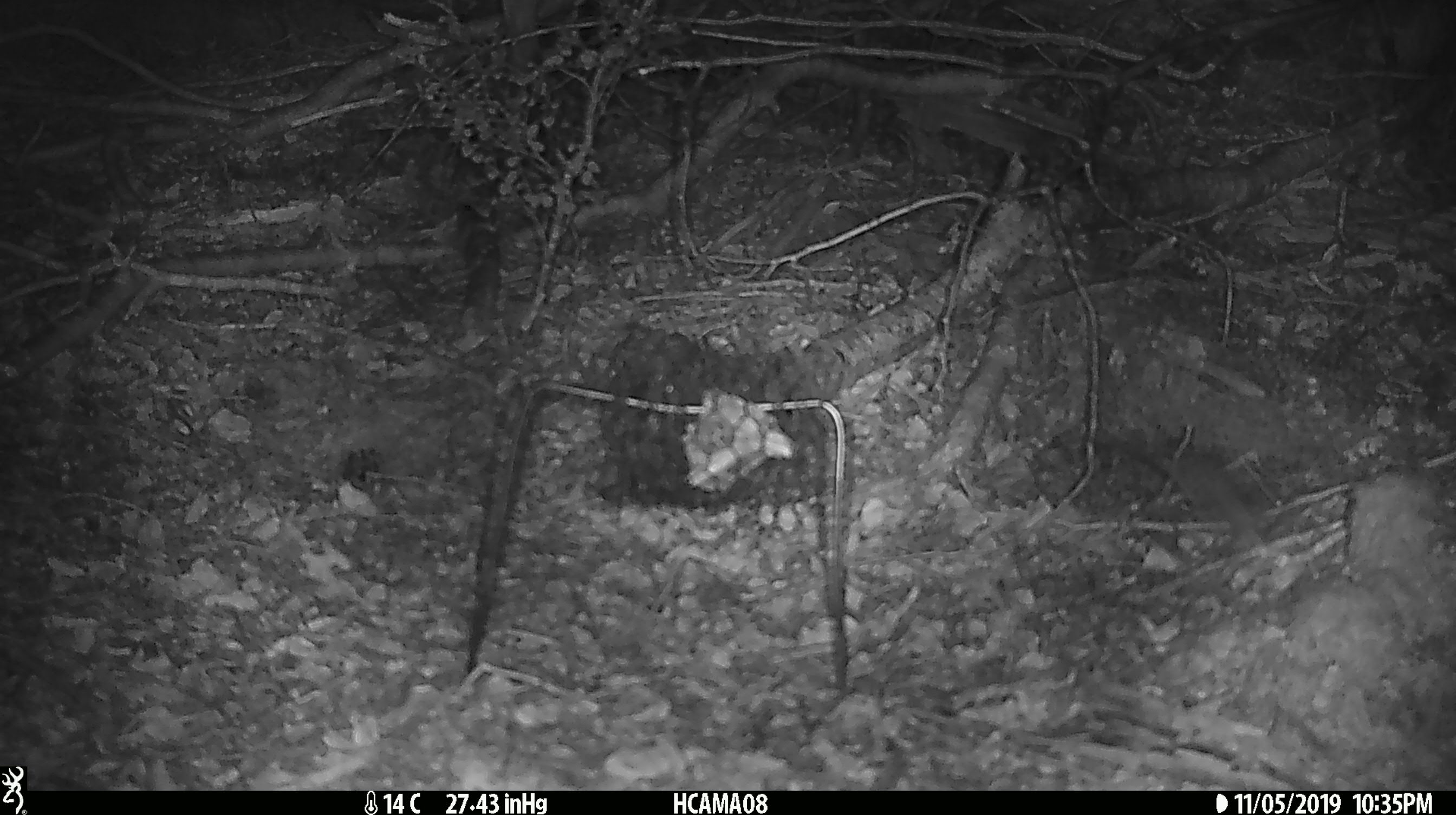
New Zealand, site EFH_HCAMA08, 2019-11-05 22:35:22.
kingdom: Animalia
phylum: Chordata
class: Mammalia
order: Rodentia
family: Muridae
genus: Mus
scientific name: Mus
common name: mouse